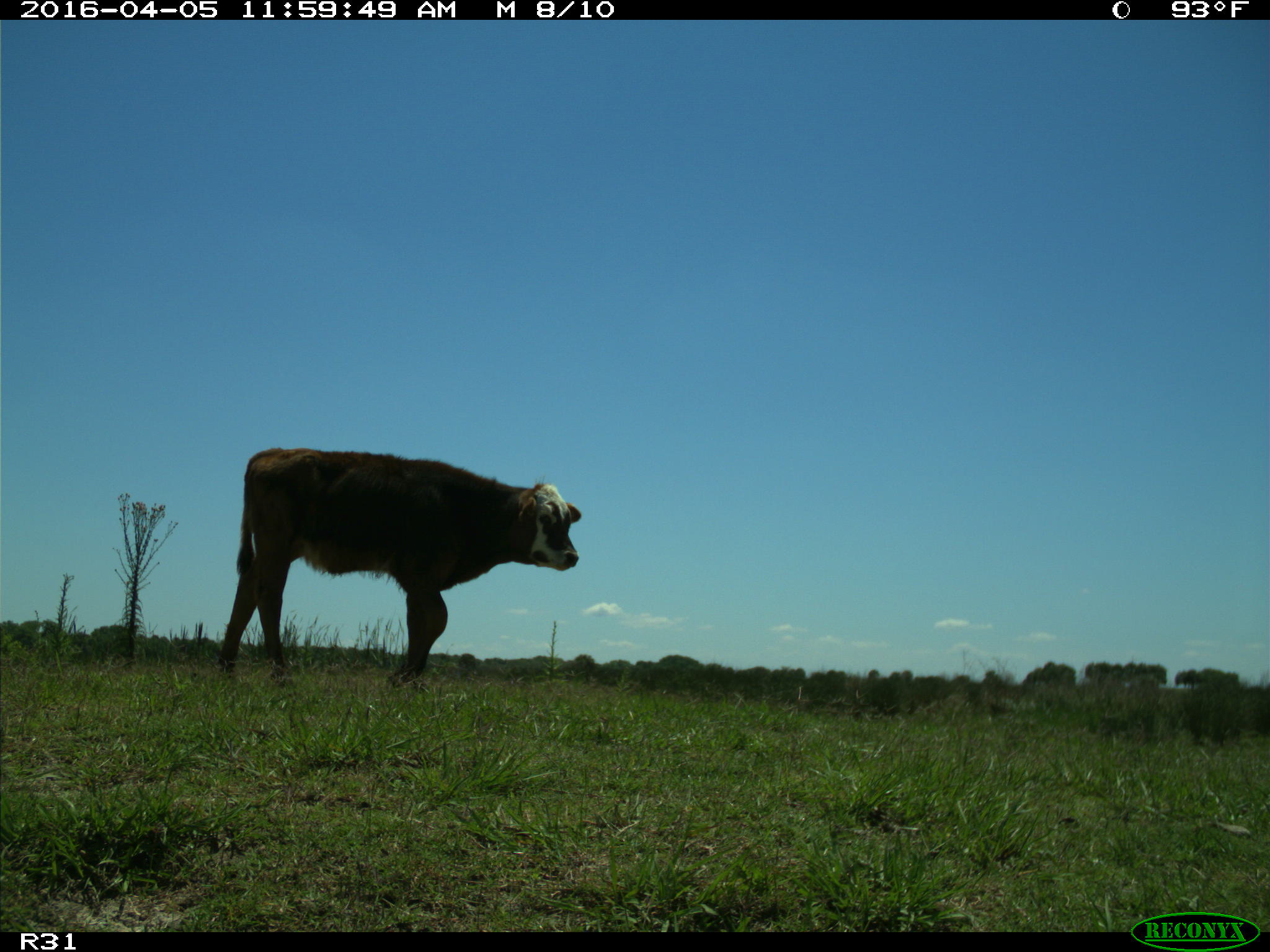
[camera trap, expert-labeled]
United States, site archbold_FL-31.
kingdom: Animalia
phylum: Chordata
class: Mammalia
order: Artiodactyla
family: Bovidae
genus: Bos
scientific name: Bos taurus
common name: domestic cow